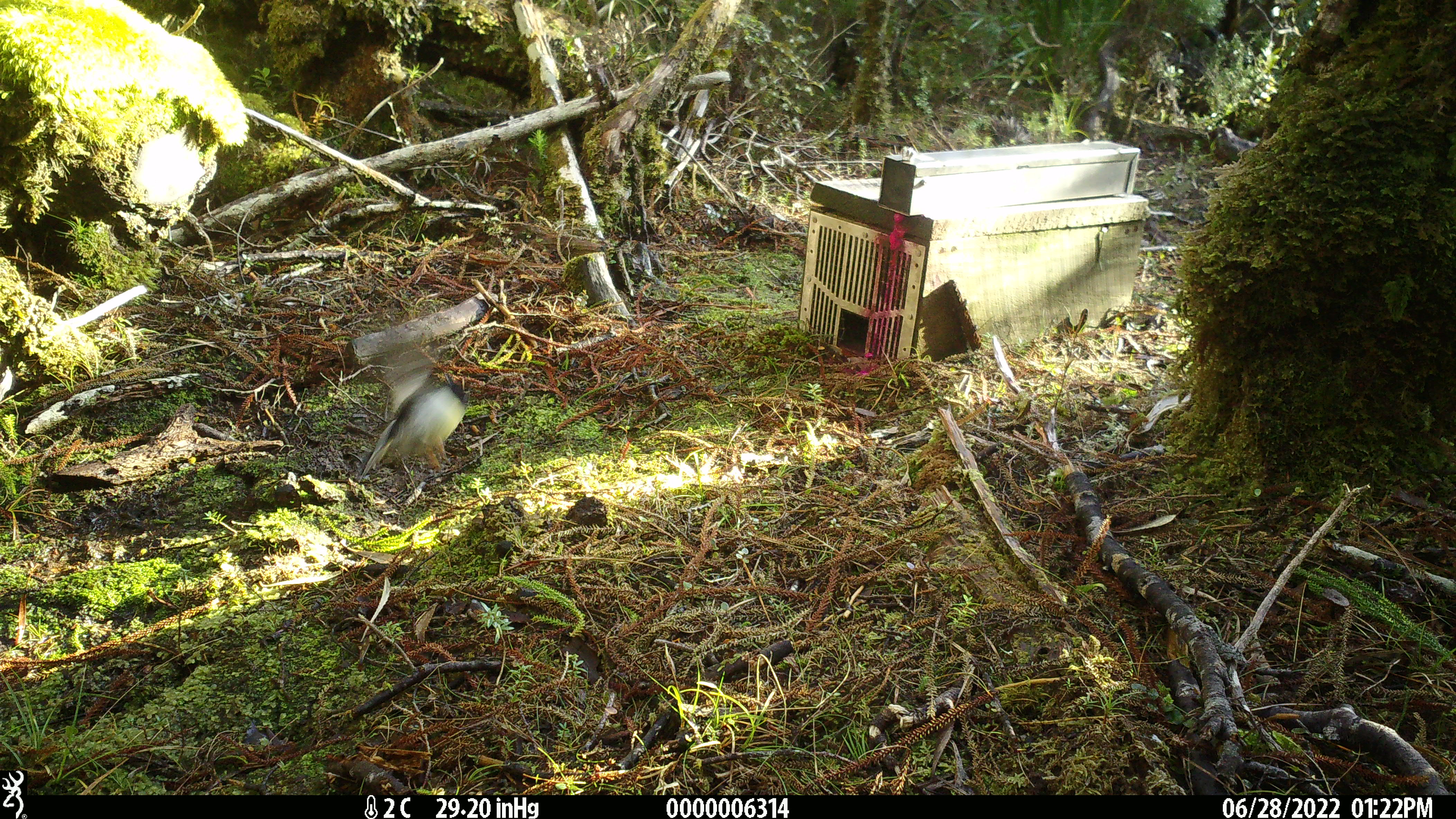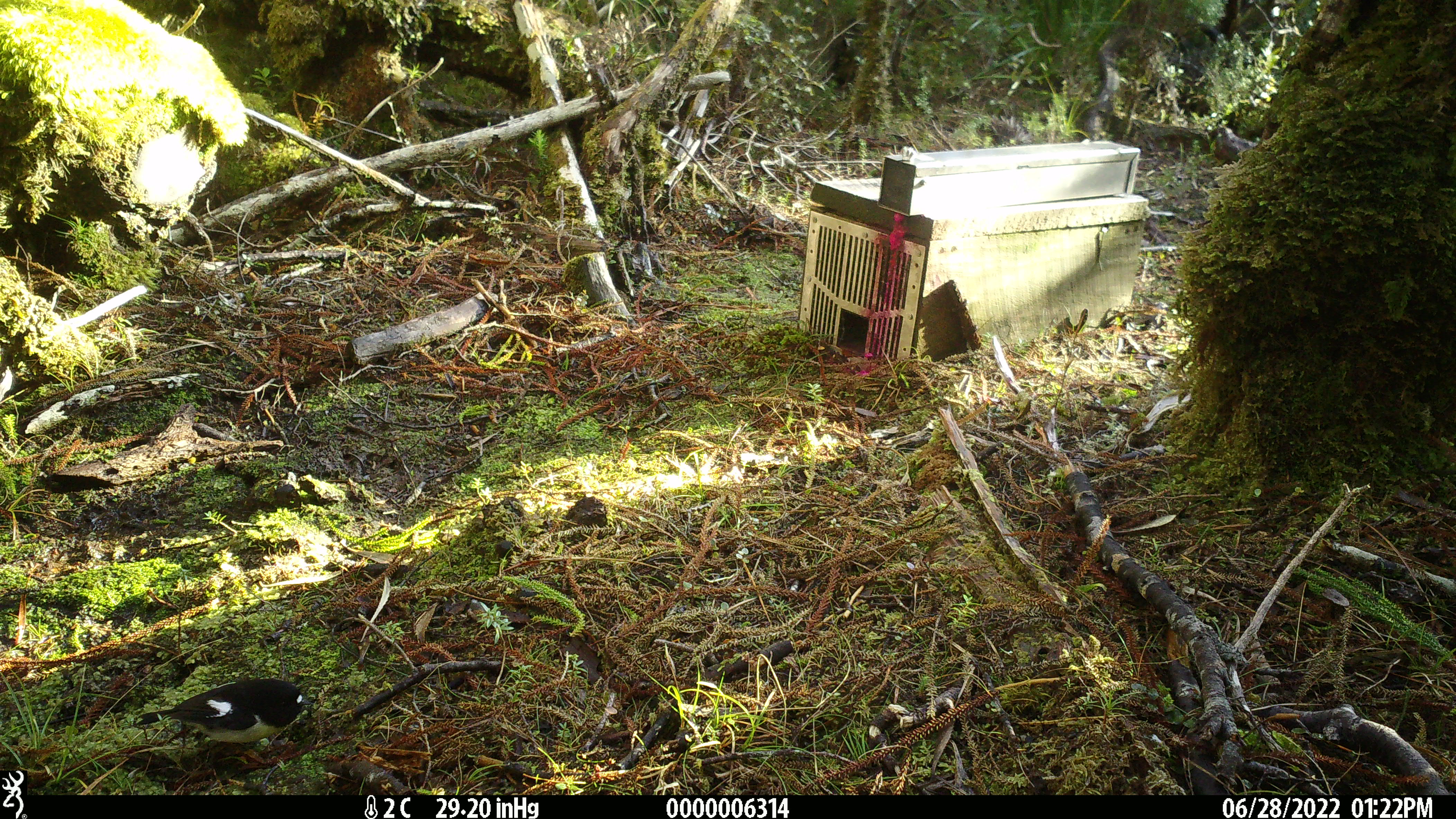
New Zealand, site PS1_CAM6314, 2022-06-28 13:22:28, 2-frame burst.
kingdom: Animalia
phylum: Chordata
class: Aves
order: Passeriformes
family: Petroicidae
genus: Petroica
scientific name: Petroica macrocephala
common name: tomtit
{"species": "tomtit (Petroica macrocephala)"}